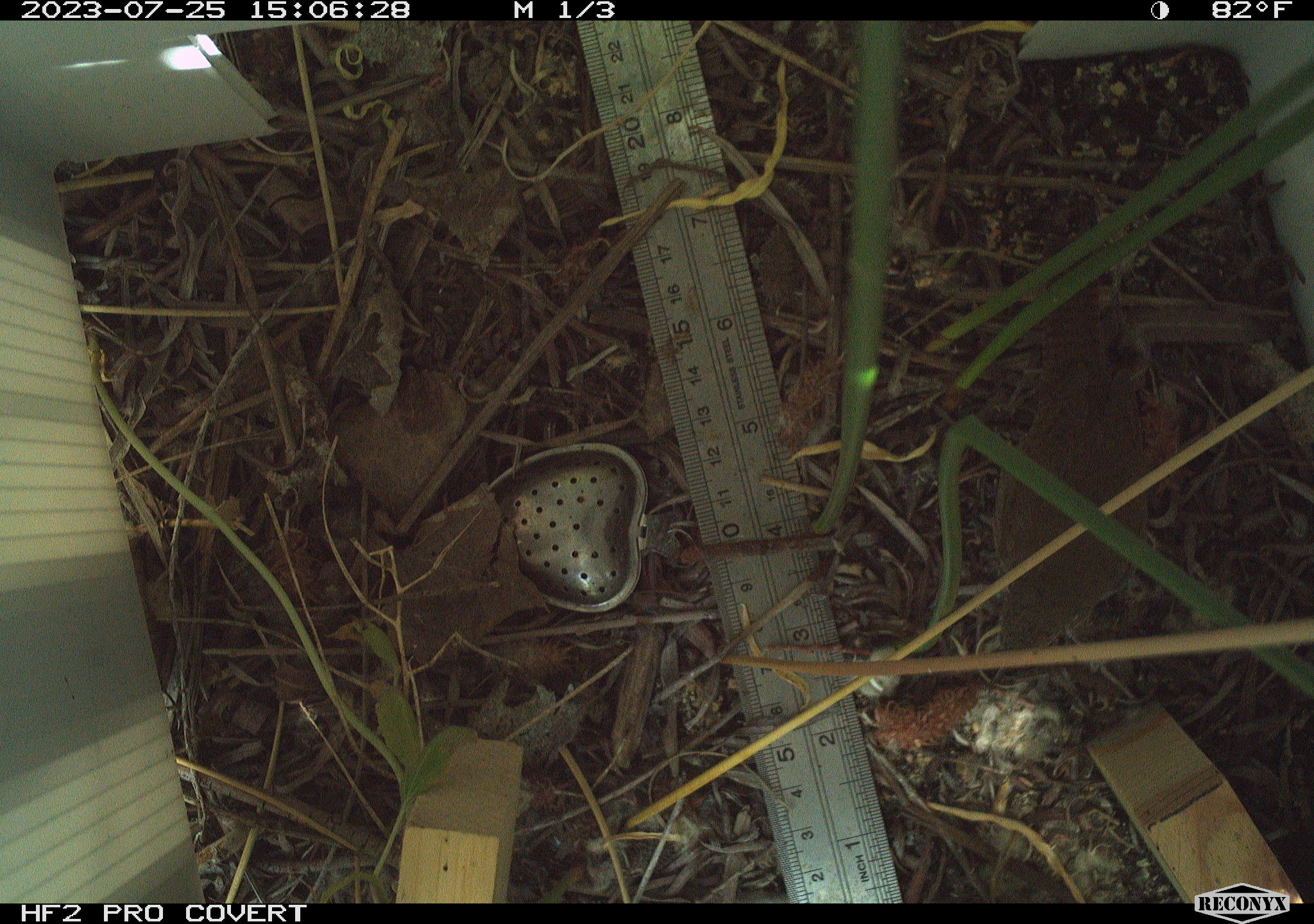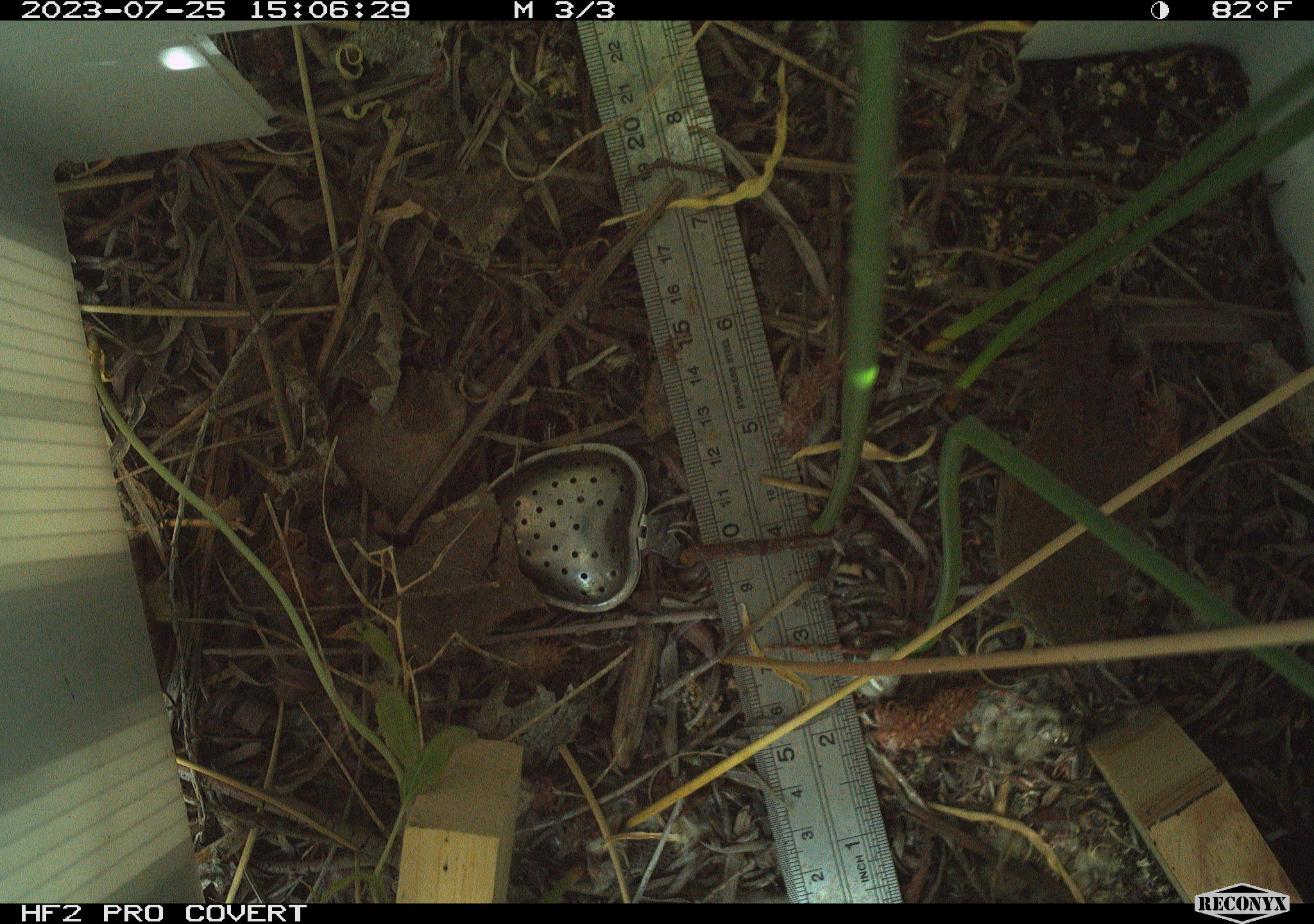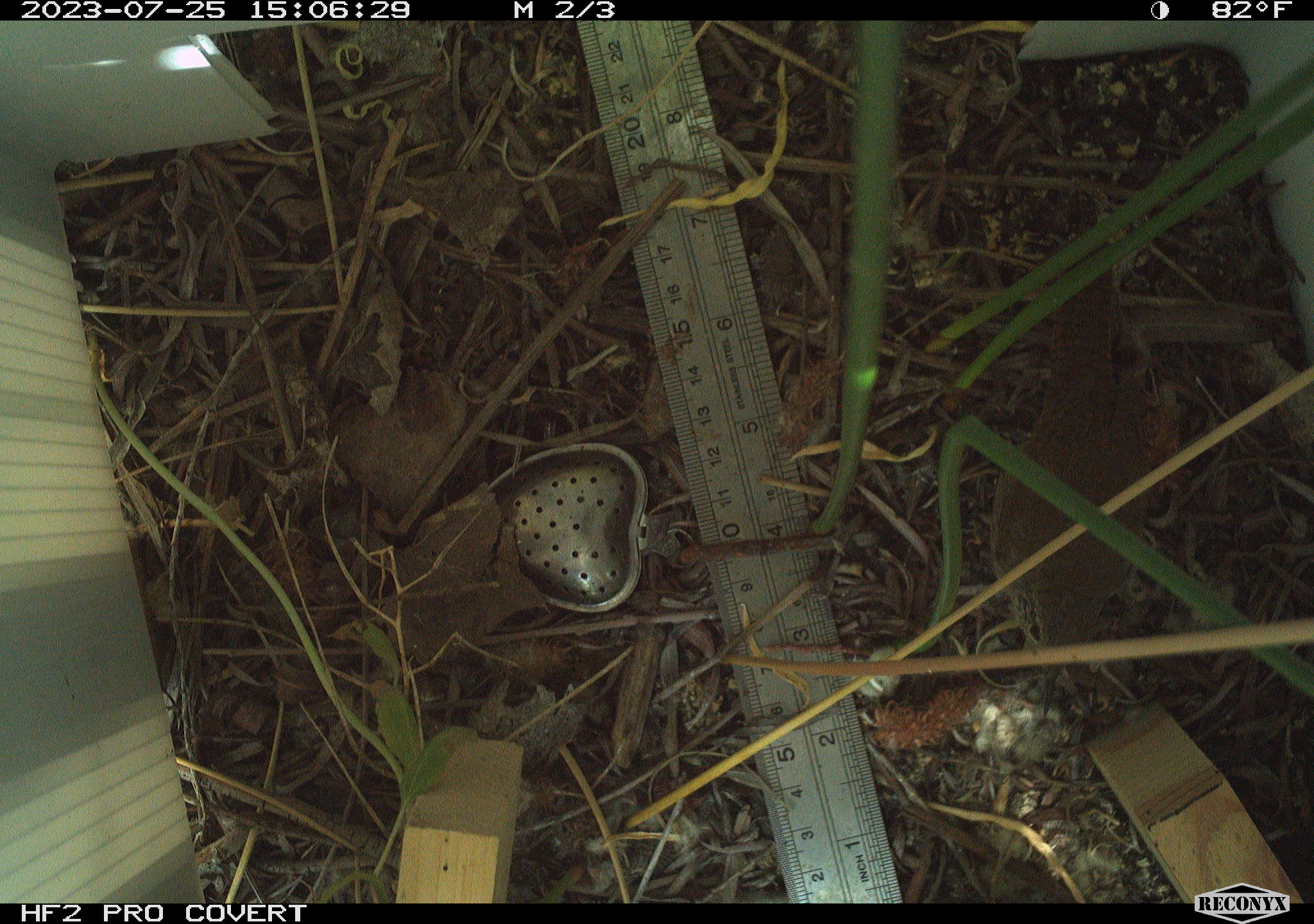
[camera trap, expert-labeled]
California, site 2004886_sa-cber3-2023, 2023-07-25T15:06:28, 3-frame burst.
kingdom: Animalia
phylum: Chordata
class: Aves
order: Passeriformes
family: Troglodytidae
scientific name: Troglodytidae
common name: wren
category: troglodytidae family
Troglodytidae family (wren) (Troglodytidae).